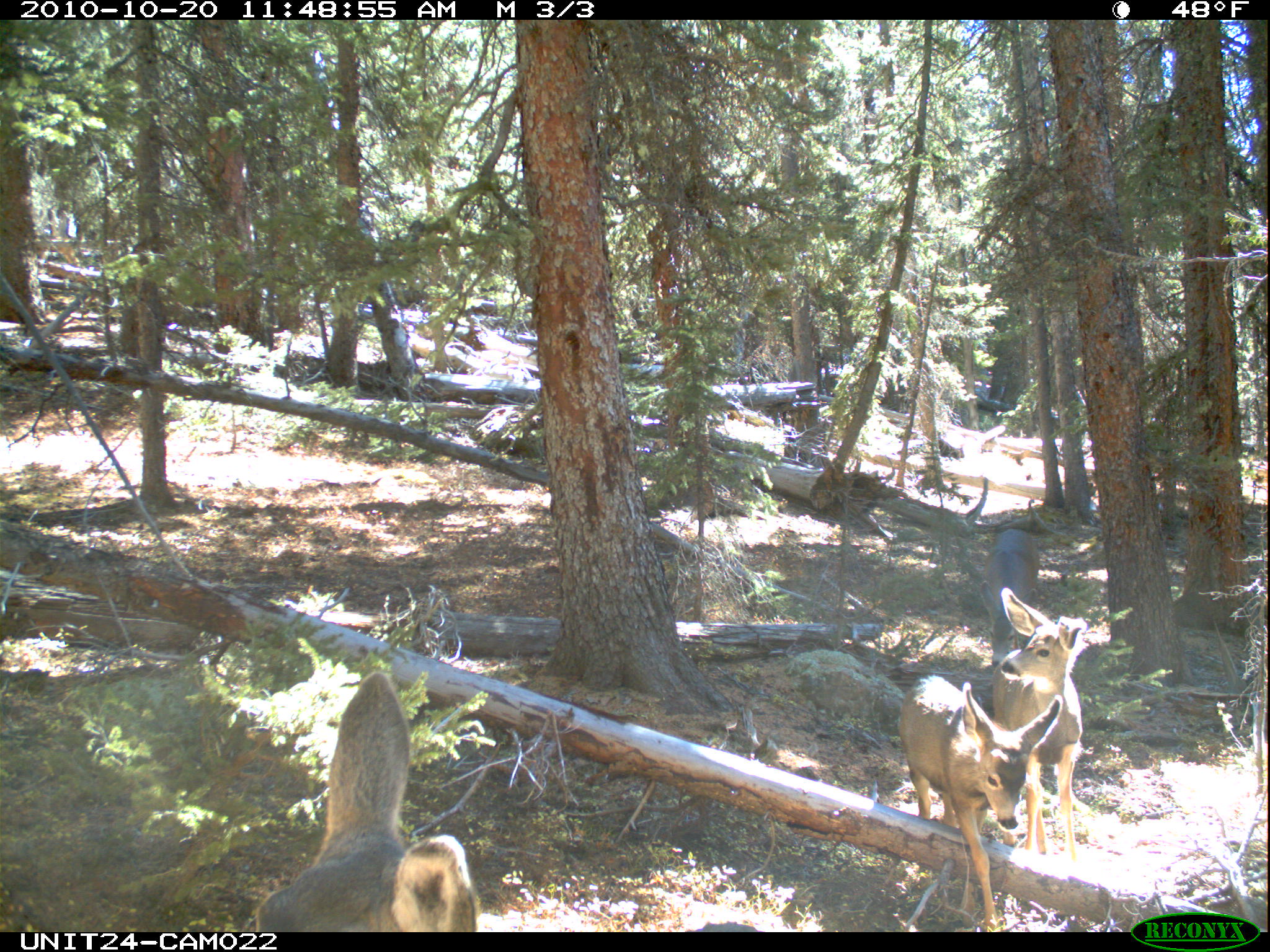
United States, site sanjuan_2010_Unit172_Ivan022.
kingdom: Animalia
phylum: Chordata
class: Mammalia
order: Artiodactyla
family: Cervidae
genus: Odocoileus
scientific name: Odocoileus hemionus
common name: mule deer